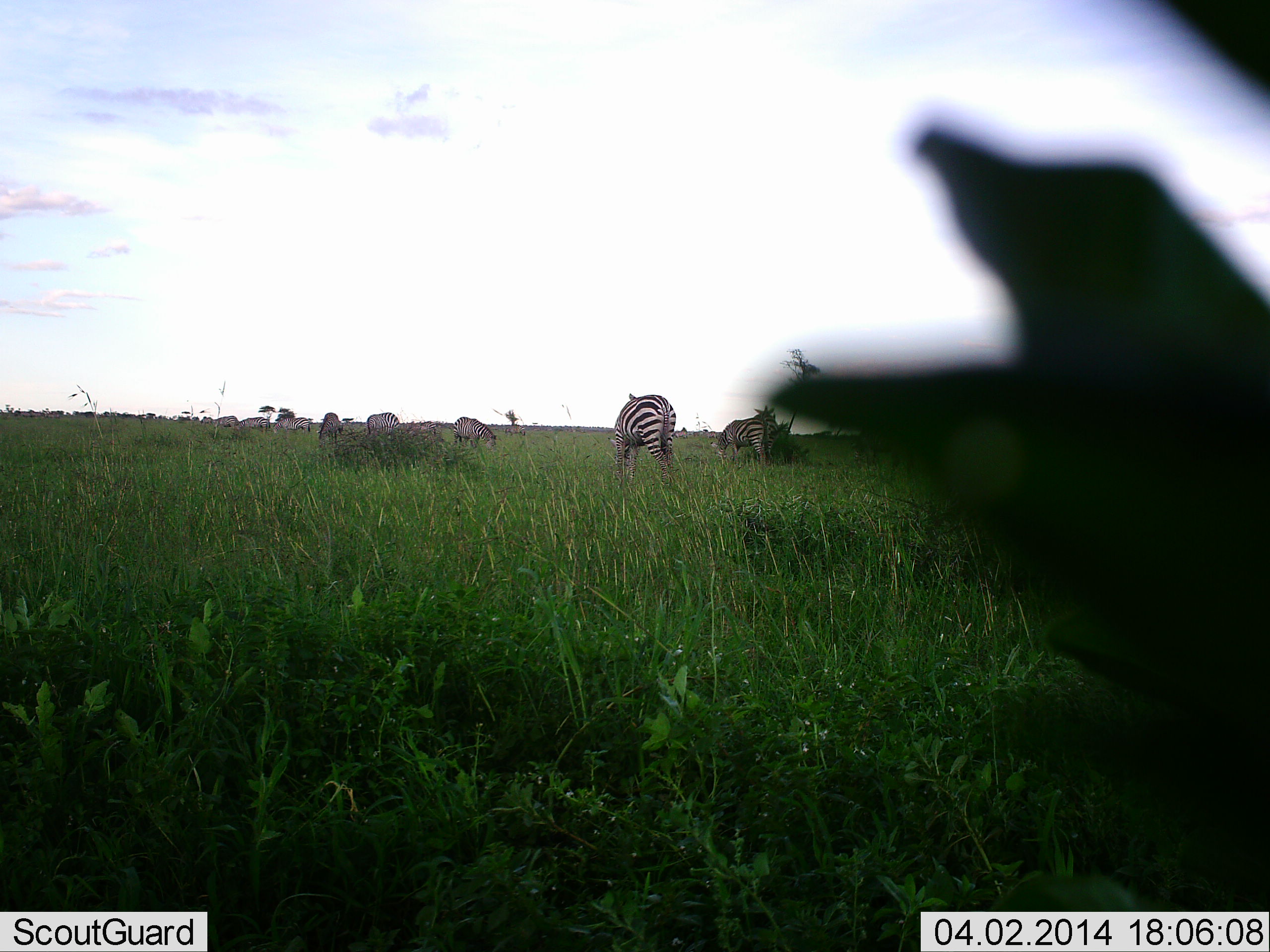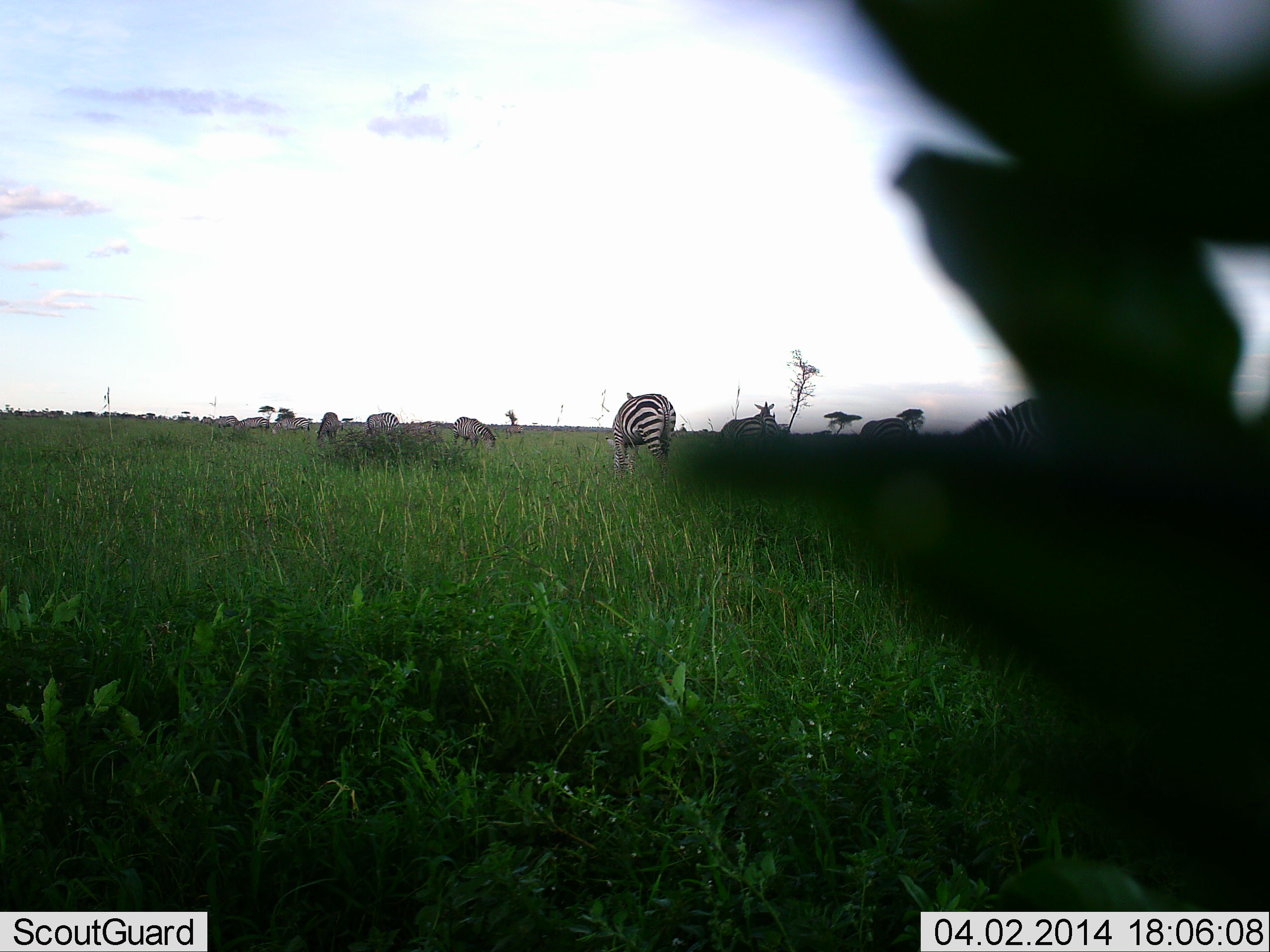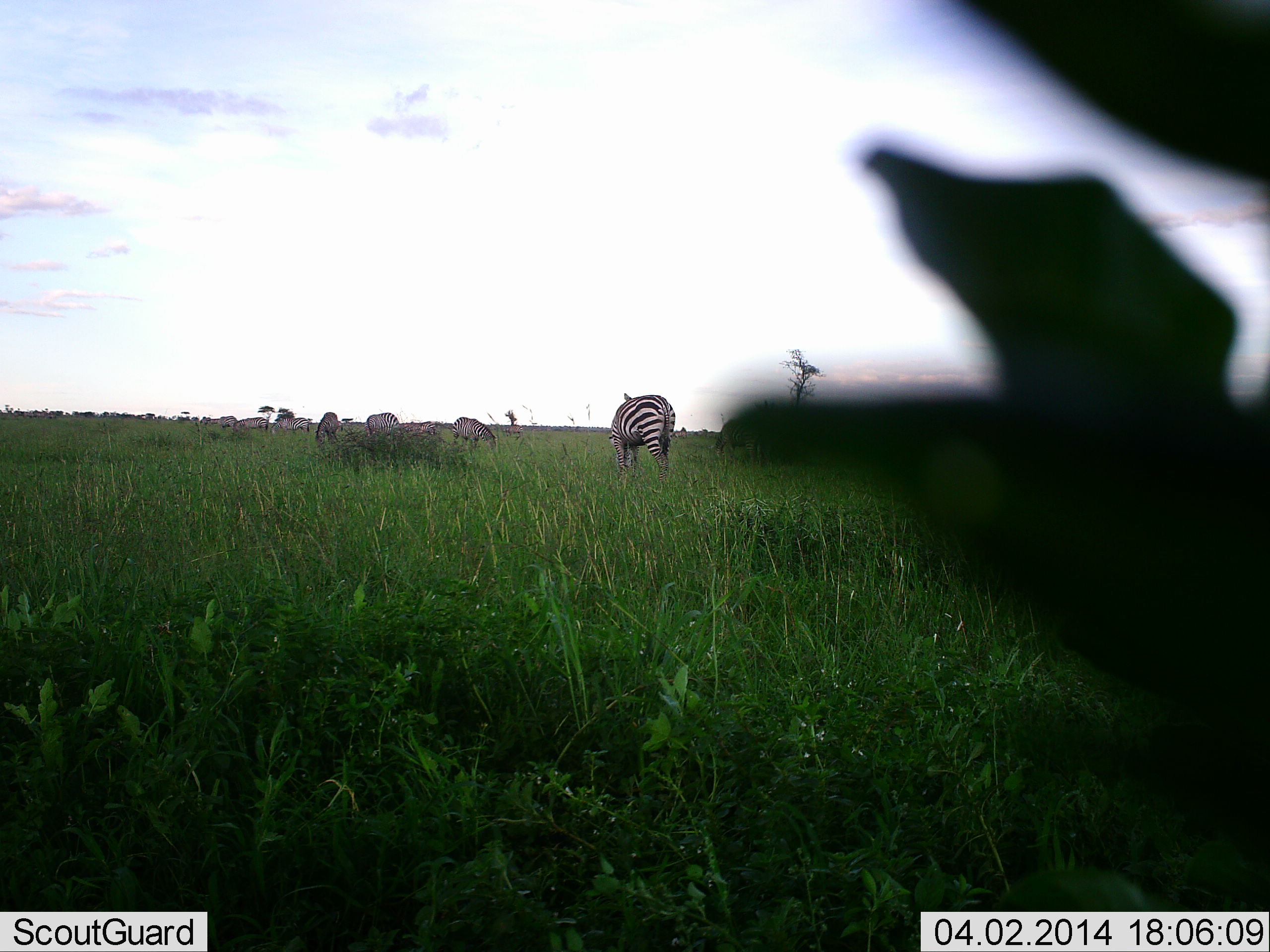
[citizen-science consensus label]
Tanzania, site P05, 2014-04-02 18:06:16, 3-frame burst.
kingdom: Animalia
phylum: Chordata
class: Mammalia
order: Perissodactyla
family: Equidae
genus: Equus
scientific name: Equus quagga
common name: plains zebra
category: zebra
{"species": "zebra (plains zebra) (Equus quagga)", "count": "11-50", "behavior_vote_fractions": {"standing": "50%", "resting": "10%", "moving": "0%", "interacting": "0%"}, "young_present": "0%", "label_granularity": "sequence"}